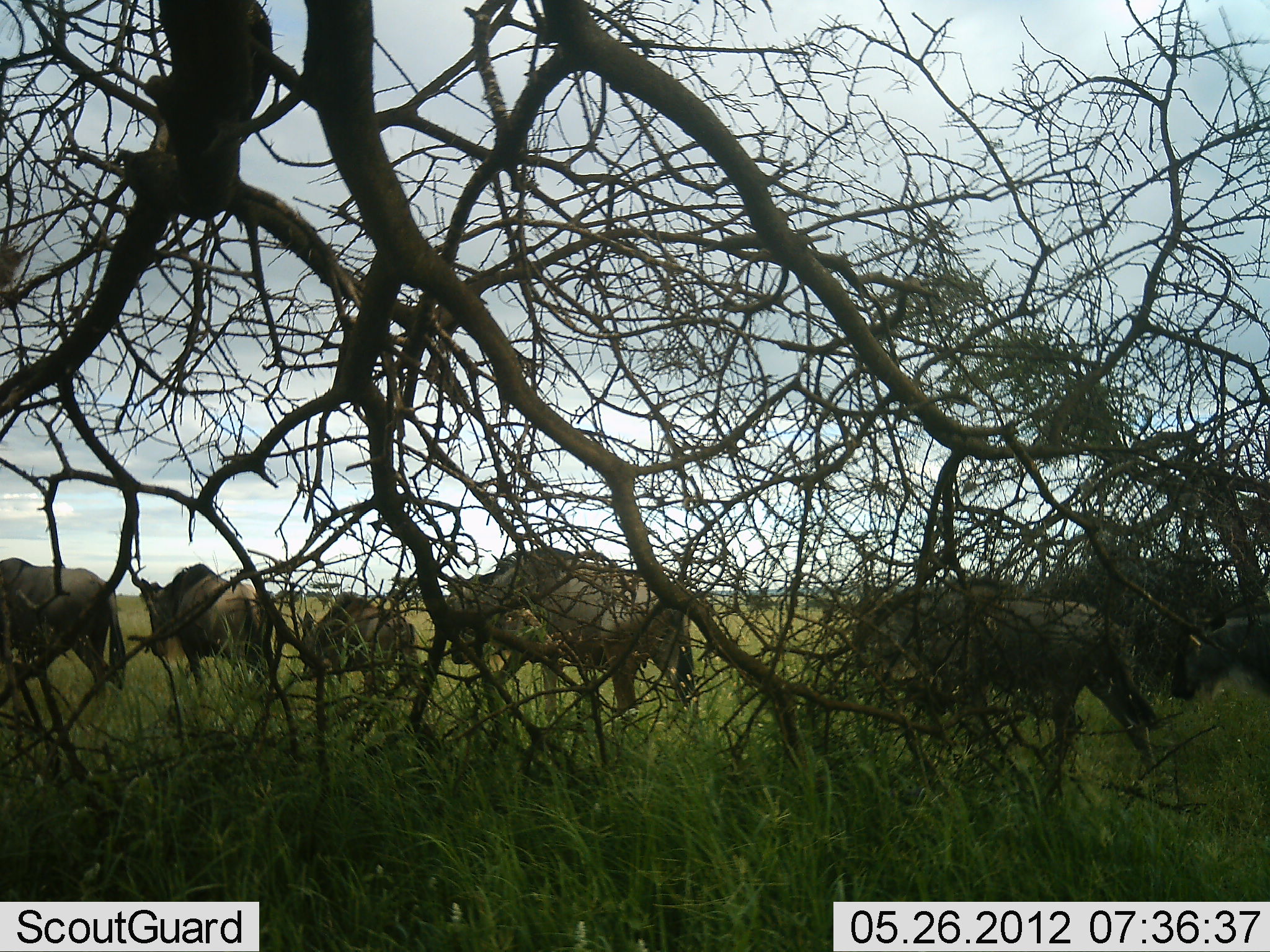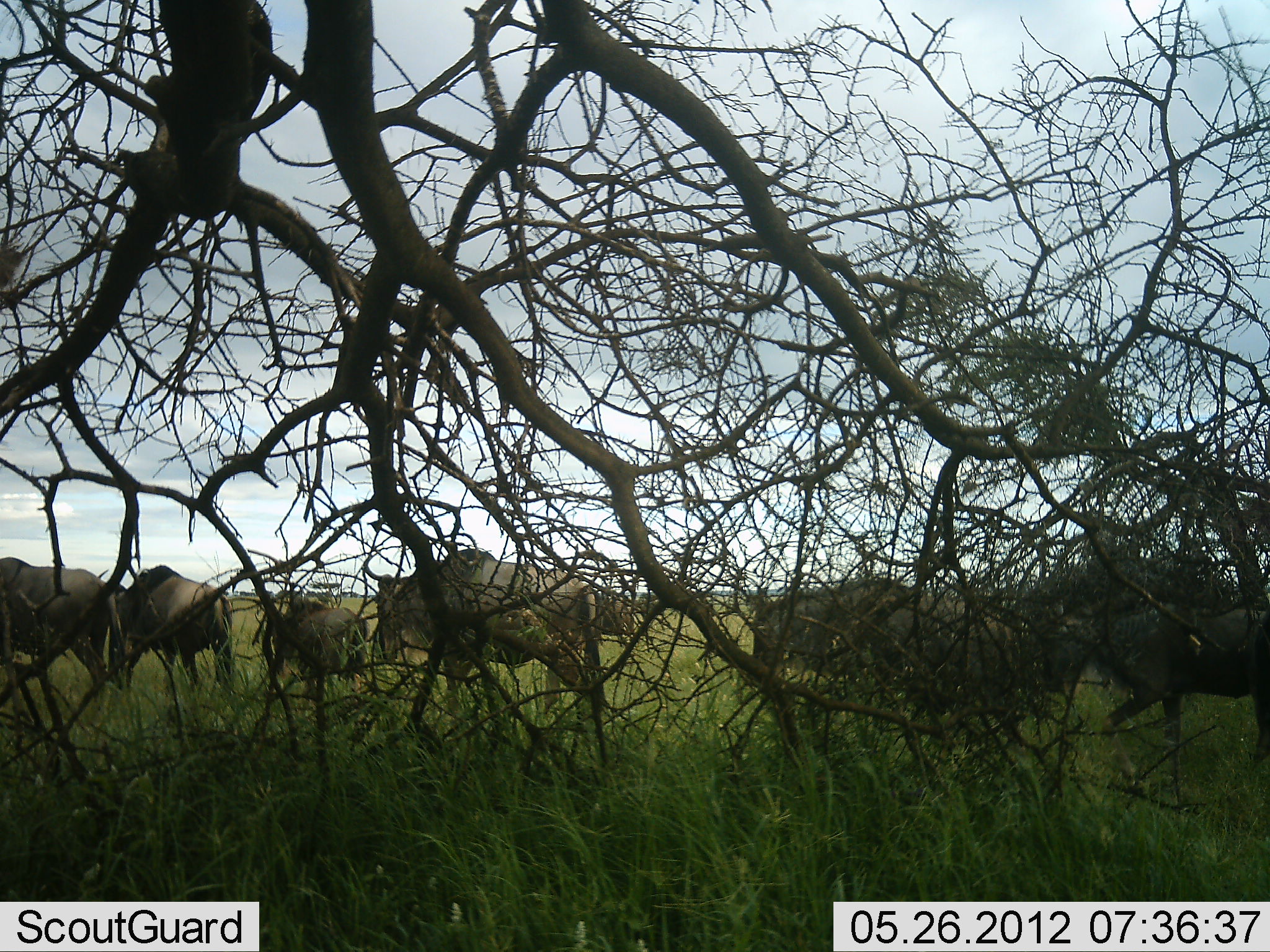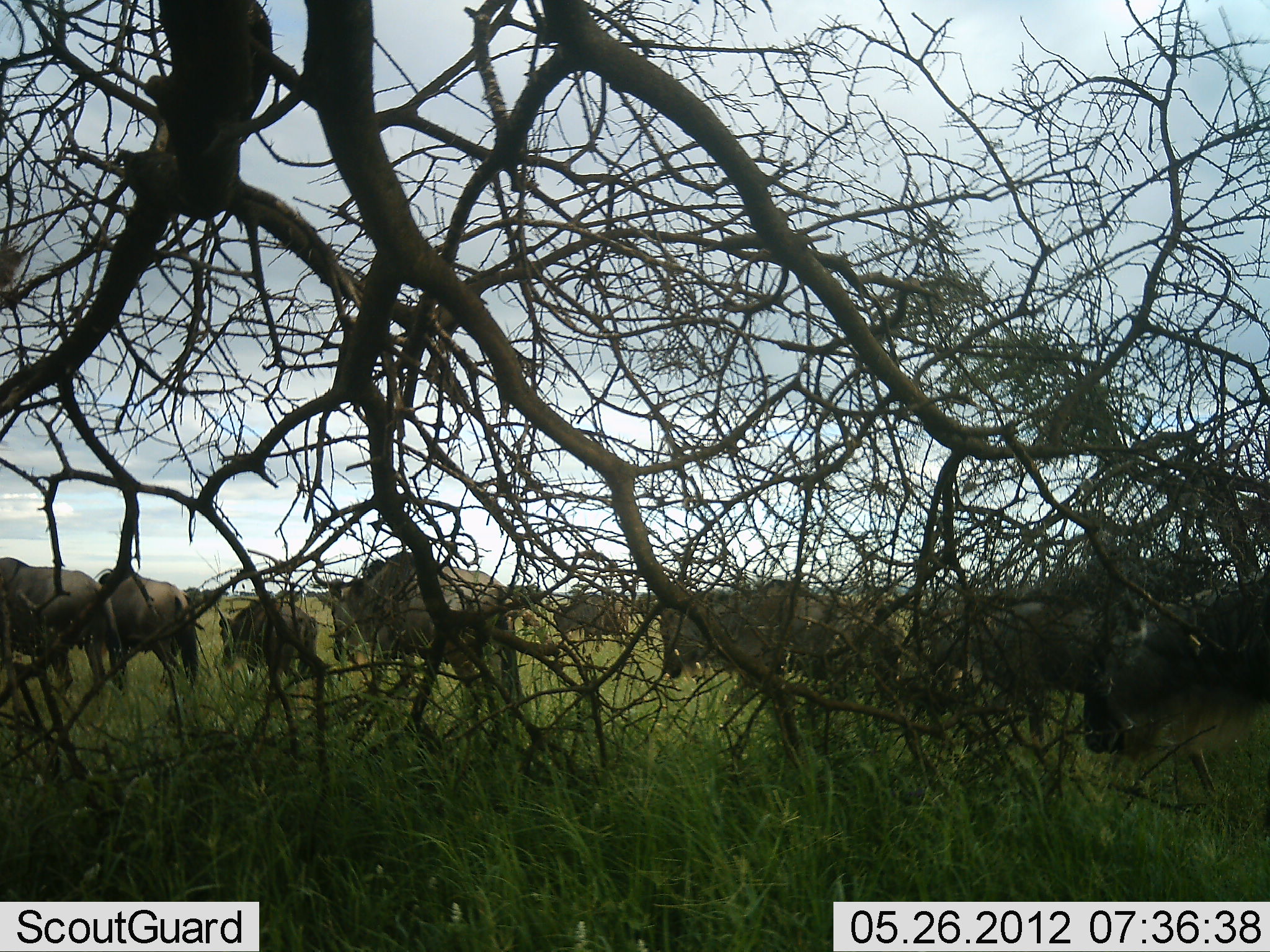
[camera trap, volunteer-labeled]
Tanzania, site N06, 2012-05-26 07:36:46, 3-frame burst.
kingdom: Animalia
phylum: Chordata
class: Mammalia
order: Artiodactyla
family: Bovidae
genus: Connochaetes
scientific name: Connochaetes taurinus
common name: blue wildebeest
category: wildebeest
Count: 11-50.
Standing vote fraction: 7%.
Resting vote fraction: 0%.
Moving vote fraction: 100%.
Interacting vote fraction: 0%.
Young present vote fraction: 21%.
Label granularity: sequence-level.